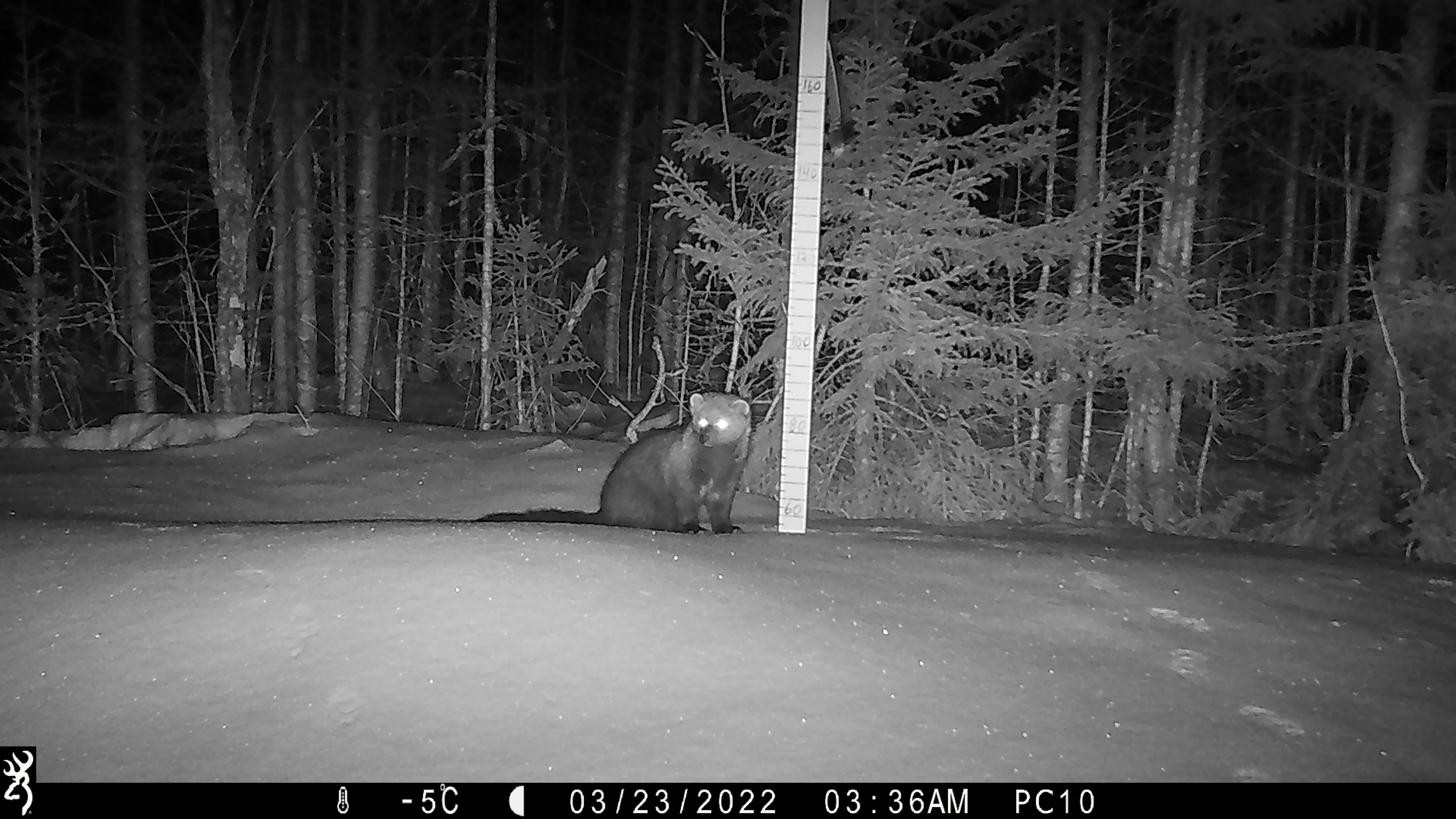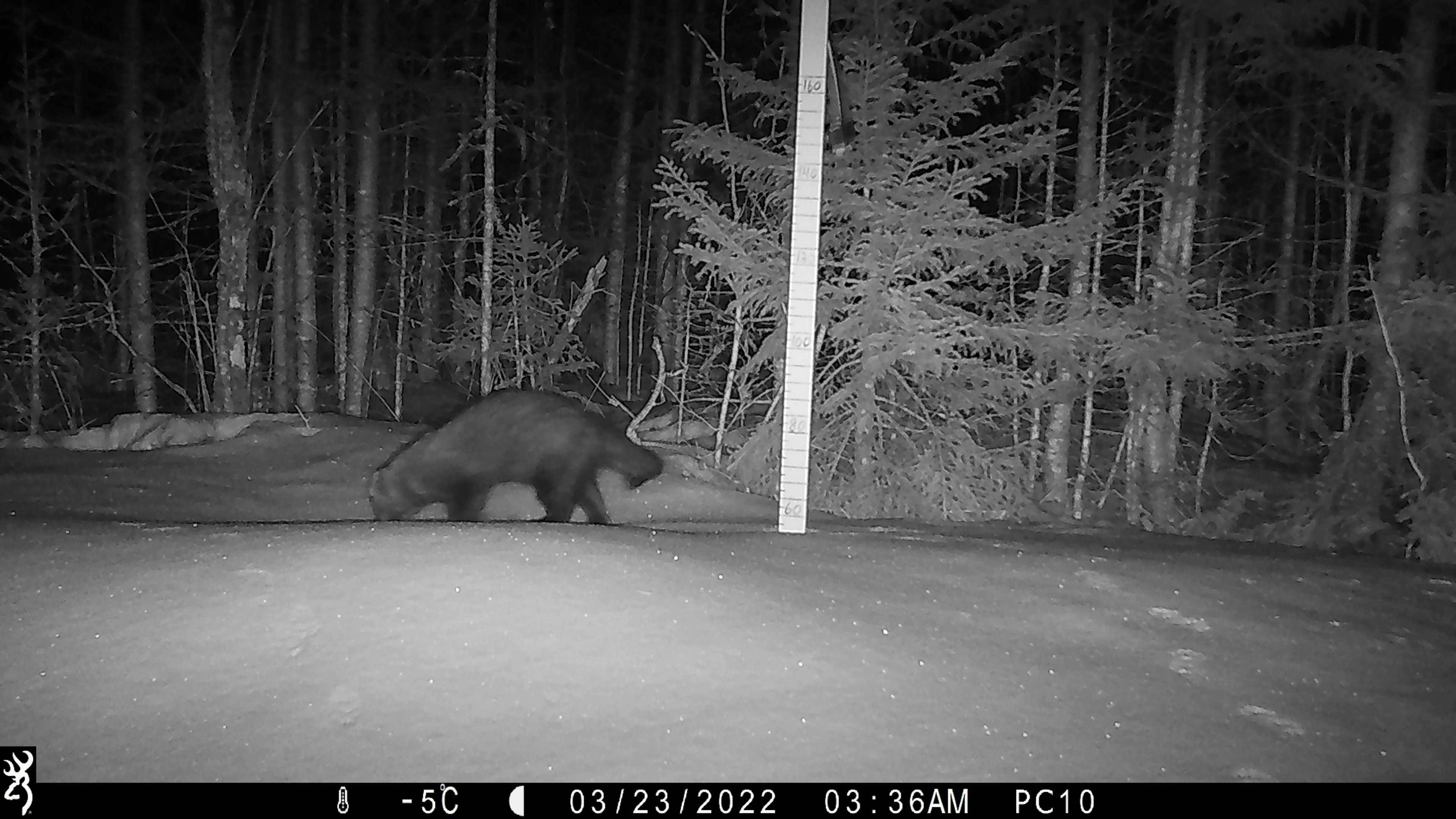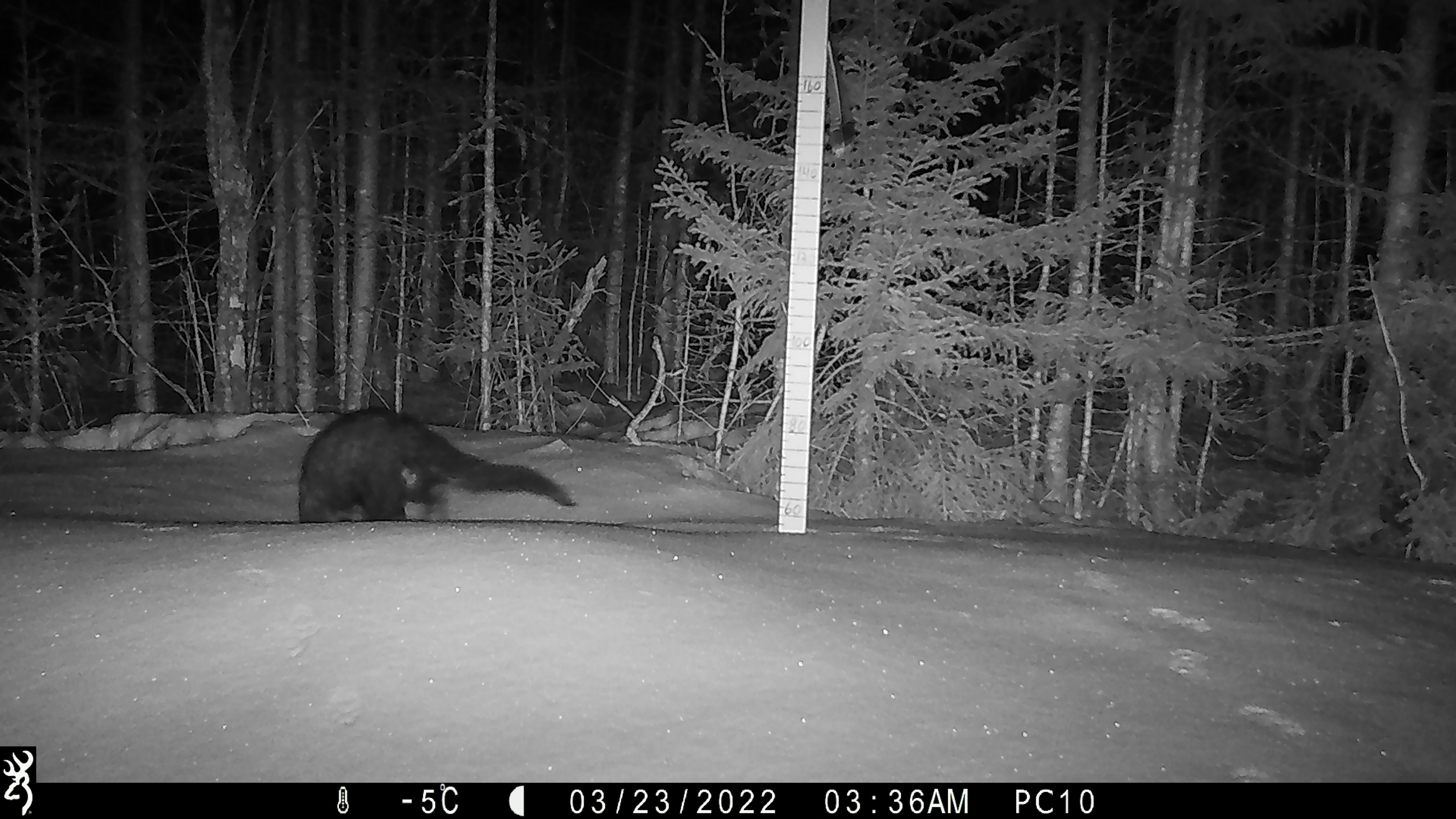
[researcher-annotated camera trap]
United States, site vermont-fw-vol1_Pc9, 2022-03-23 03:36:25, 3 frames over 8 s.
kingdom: Animalia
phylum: Chordata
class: Mammalia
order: Carnivora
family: Mustelidae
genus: Pekania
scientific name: Pekania pennanti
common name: fisher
Fisher (Pekania pennanti).